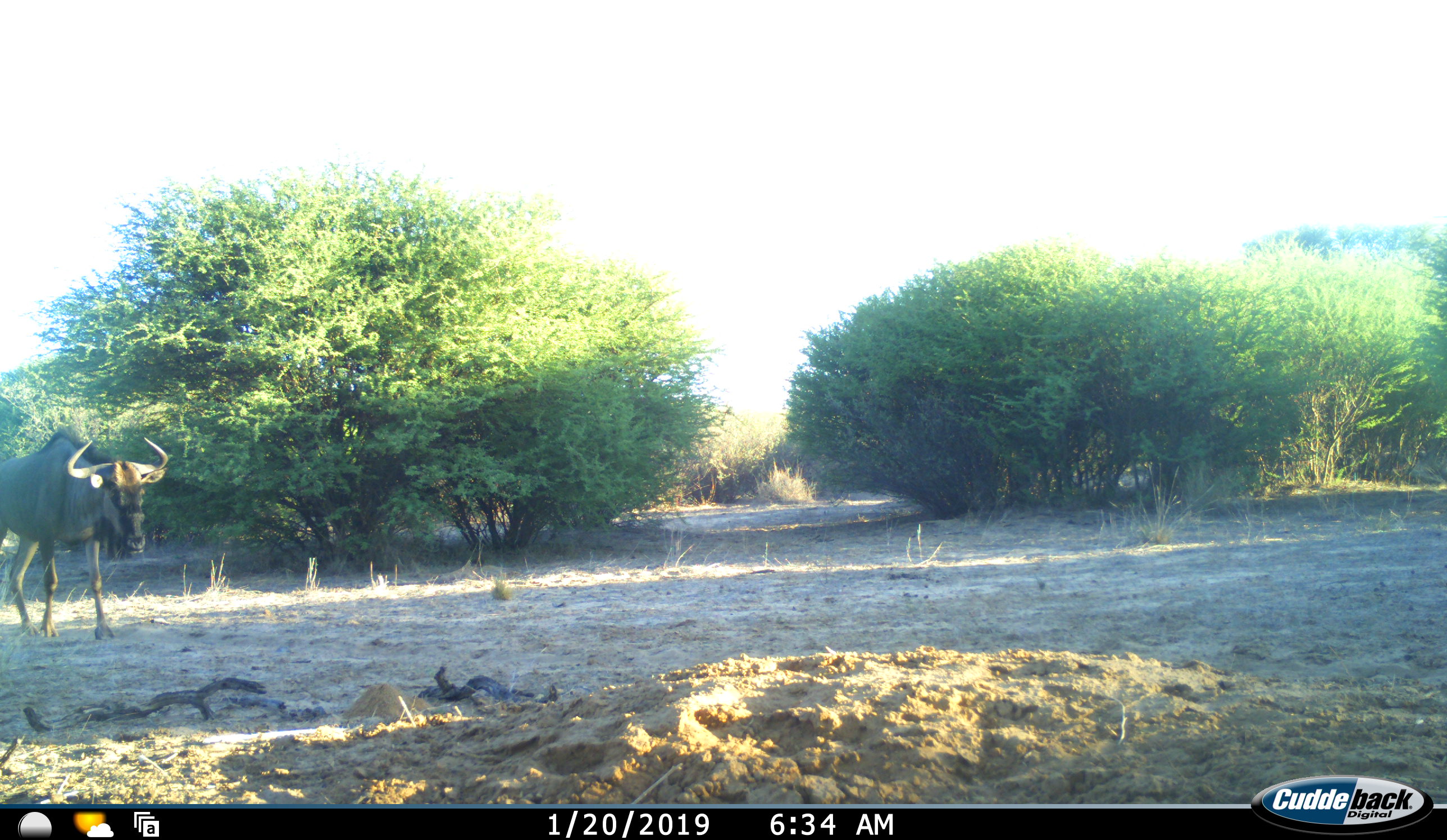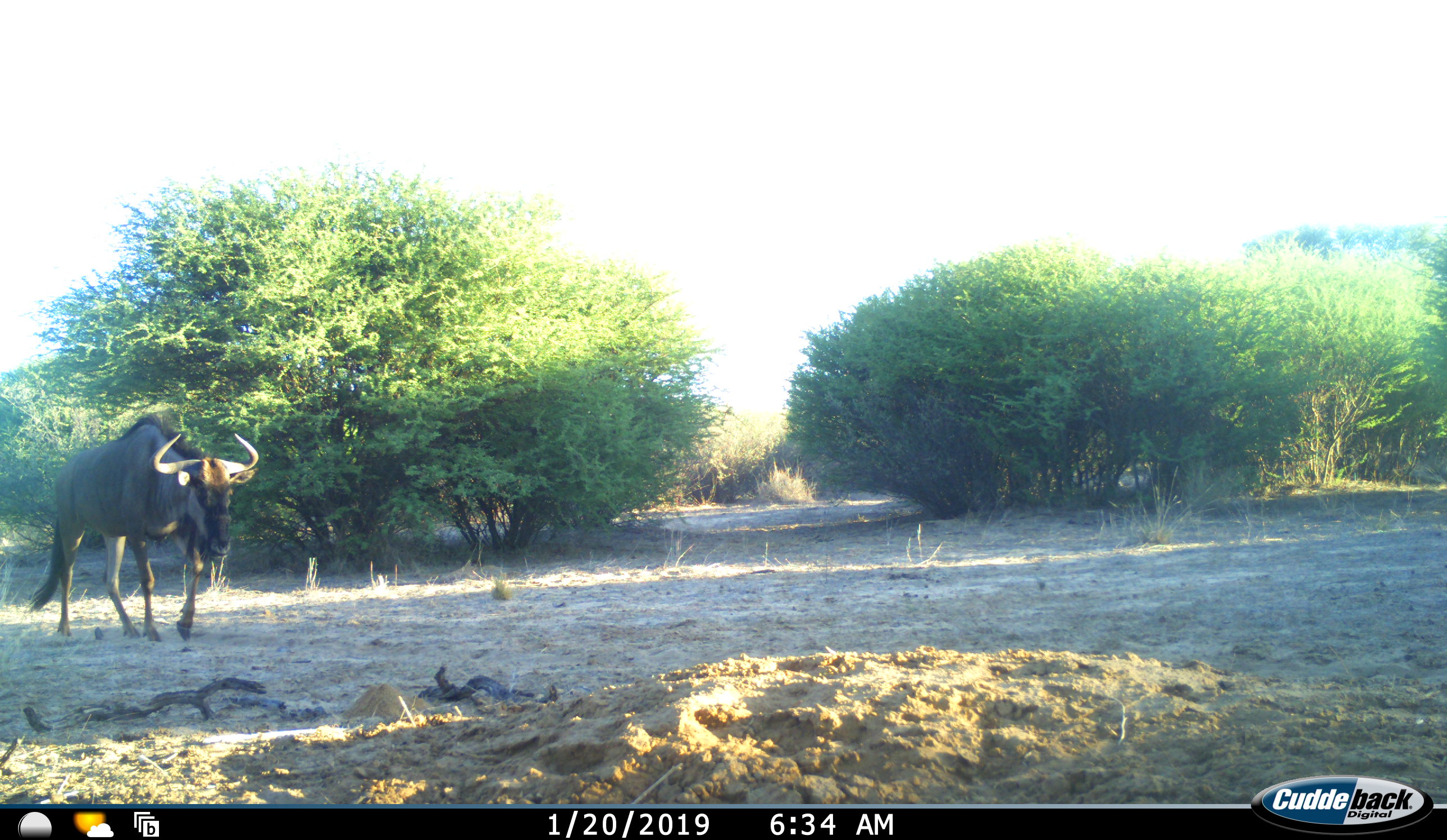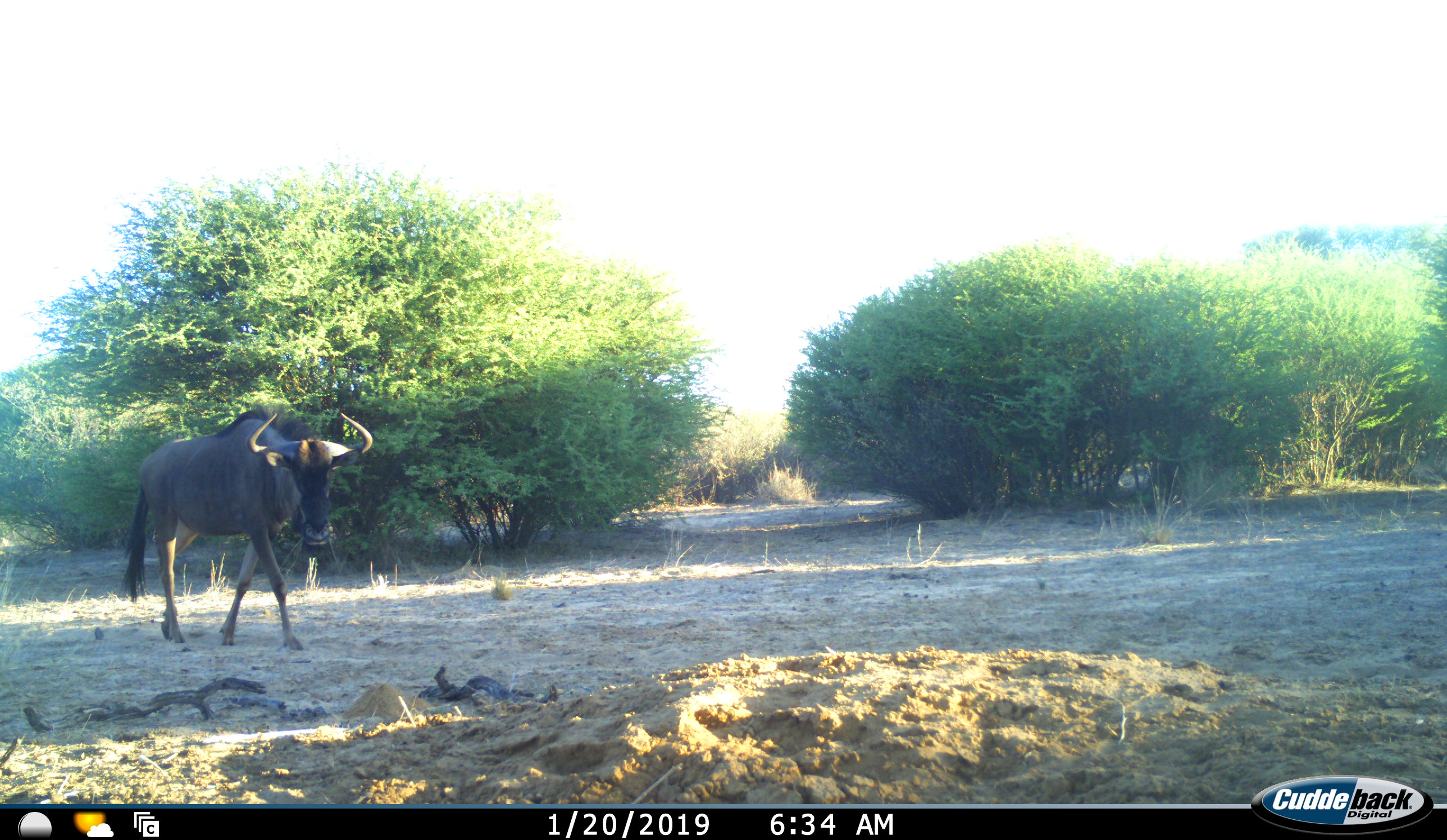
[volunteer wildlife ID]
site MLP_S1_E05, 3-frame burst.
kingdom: Animalia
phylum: Chordata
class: Mammalia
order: Artiodactyla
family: Bovidae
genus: Connochaetes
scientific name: Connochaetes taurinus taurinus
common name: blue wildebeest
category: wildebeestblue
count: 1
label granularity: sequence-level